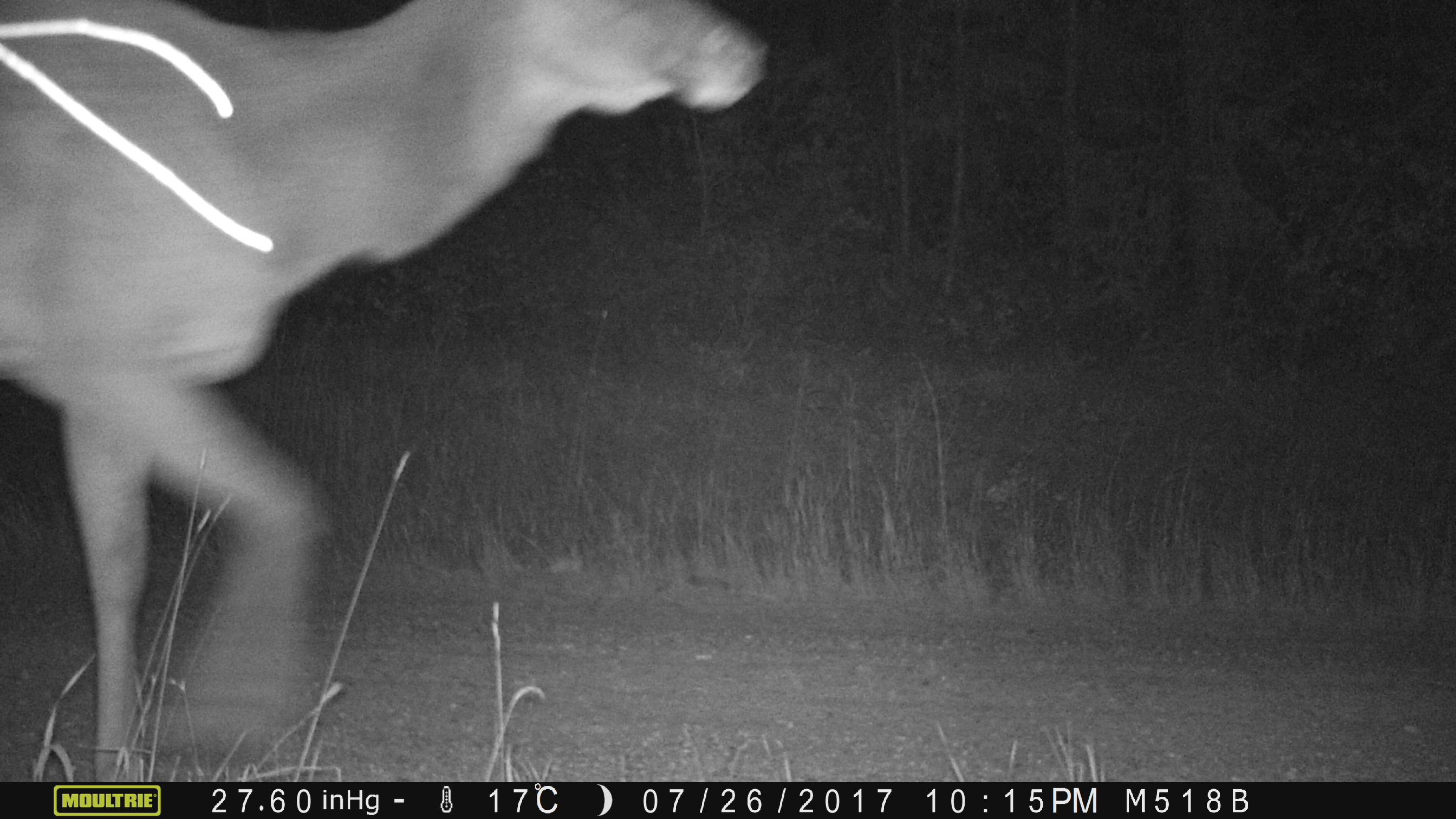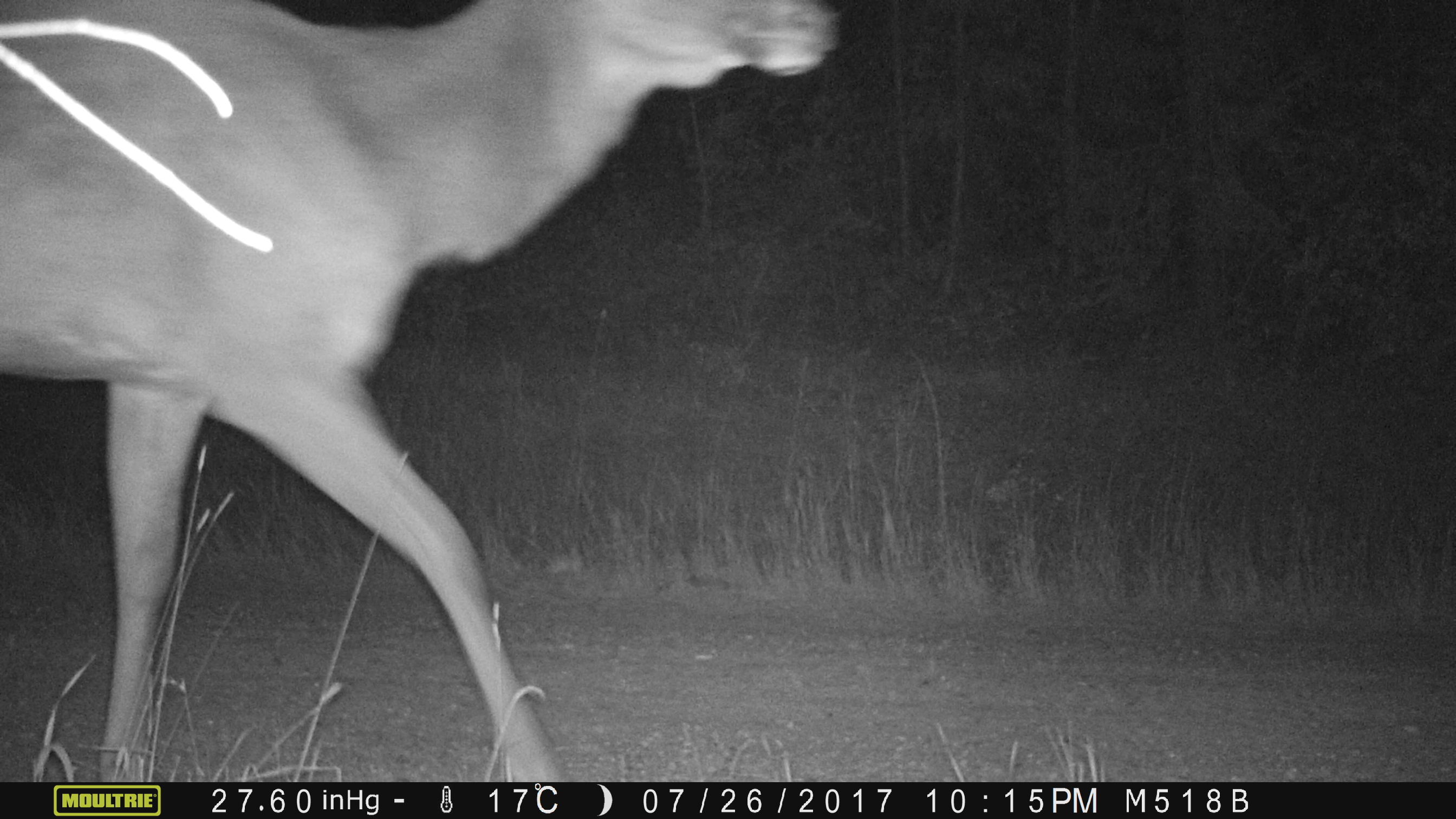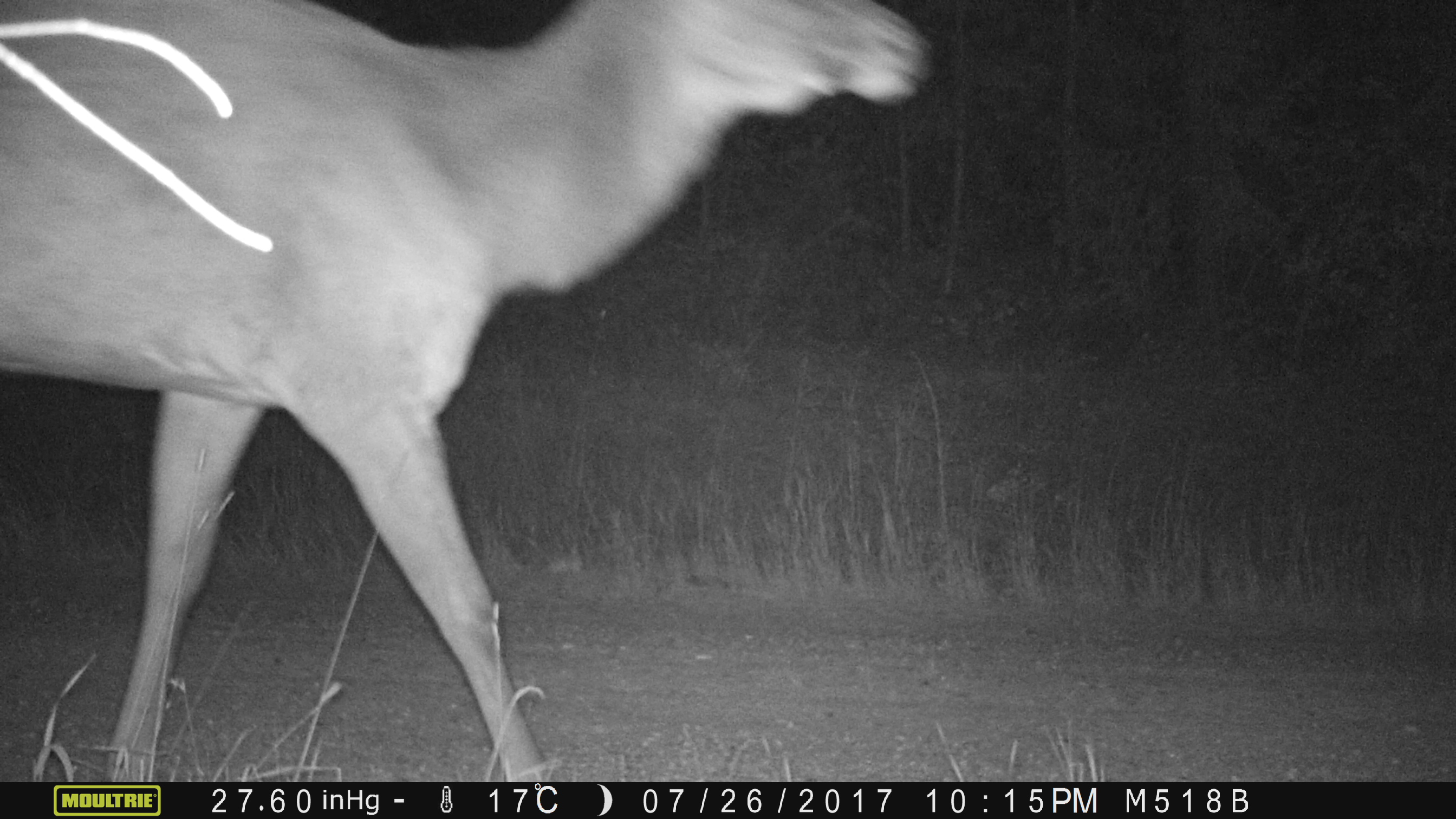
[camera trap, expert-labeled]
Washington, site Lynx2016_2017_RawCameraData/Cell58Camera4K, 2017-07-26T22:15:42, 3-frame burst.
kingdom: Animalia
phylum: Chordata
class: Mammalia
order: Artiodactyla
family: Cervidae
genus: Cervus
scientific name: Cervus canadensis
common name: elk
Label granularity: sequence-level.